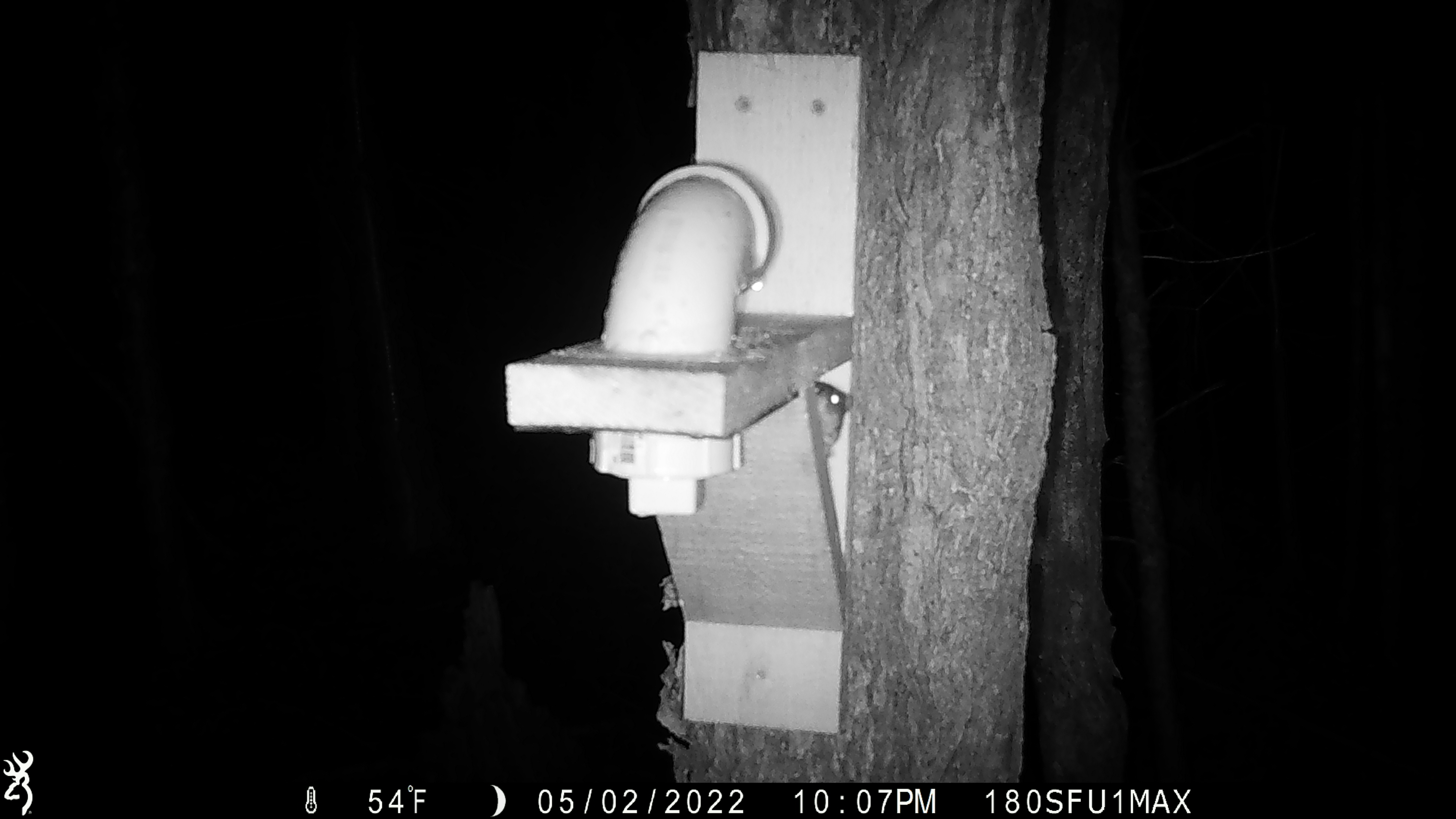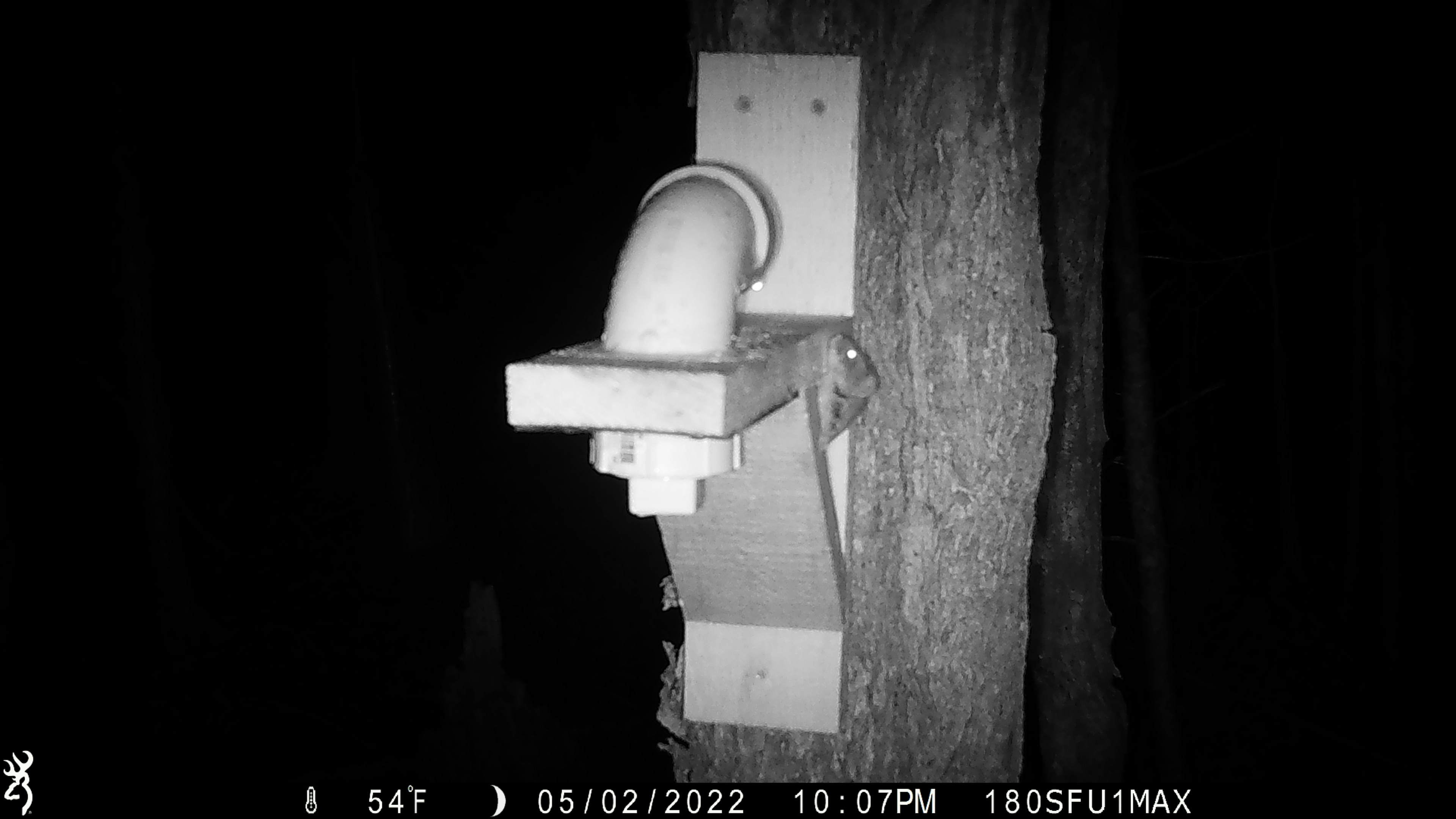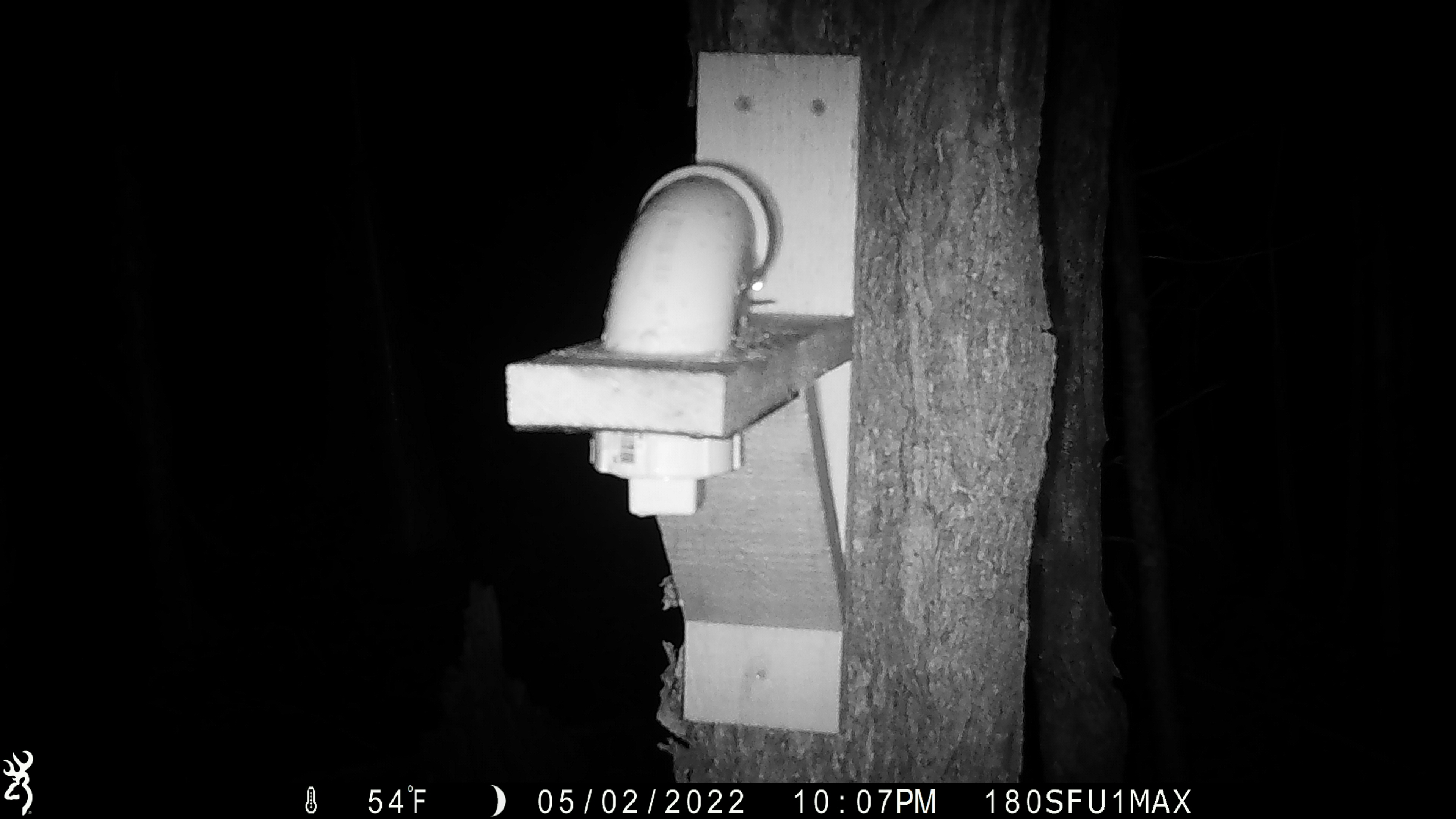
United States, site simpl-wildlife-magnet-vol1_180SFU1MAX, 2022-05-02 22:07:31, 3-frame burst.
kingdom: Animalia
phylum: Chordata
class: Mammalia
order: Rodentia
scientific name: Rodentia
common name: mouse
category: mouse sp.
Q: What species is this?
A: Mouse sp. (mouse) (Rodentia).